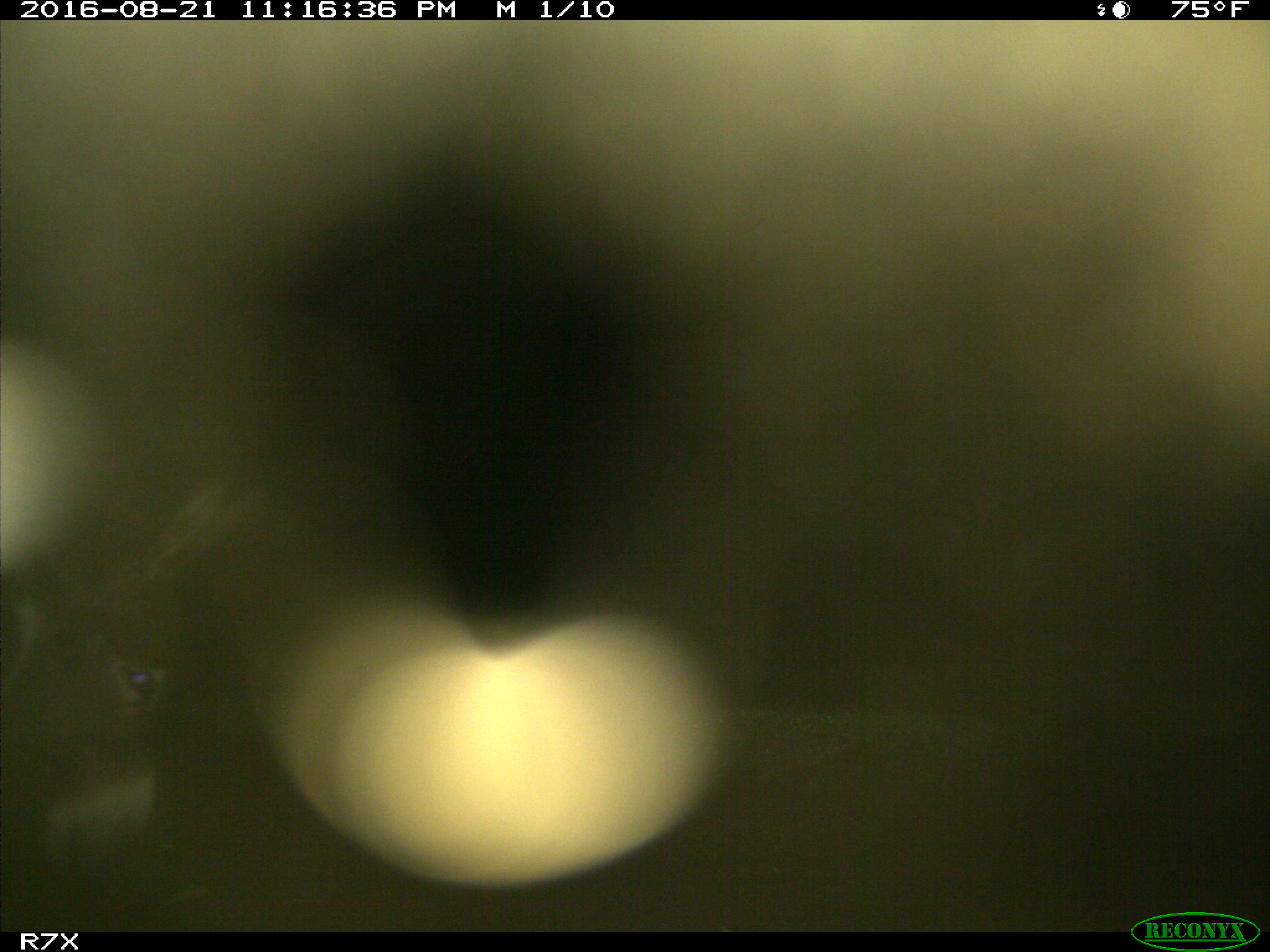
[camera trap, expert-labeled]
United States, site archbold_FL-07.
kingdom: Animalia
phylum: Chordata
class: Mammalia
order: Perissodactyla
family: Equidae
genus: Equus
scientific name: Equus africanus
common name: african wild ass